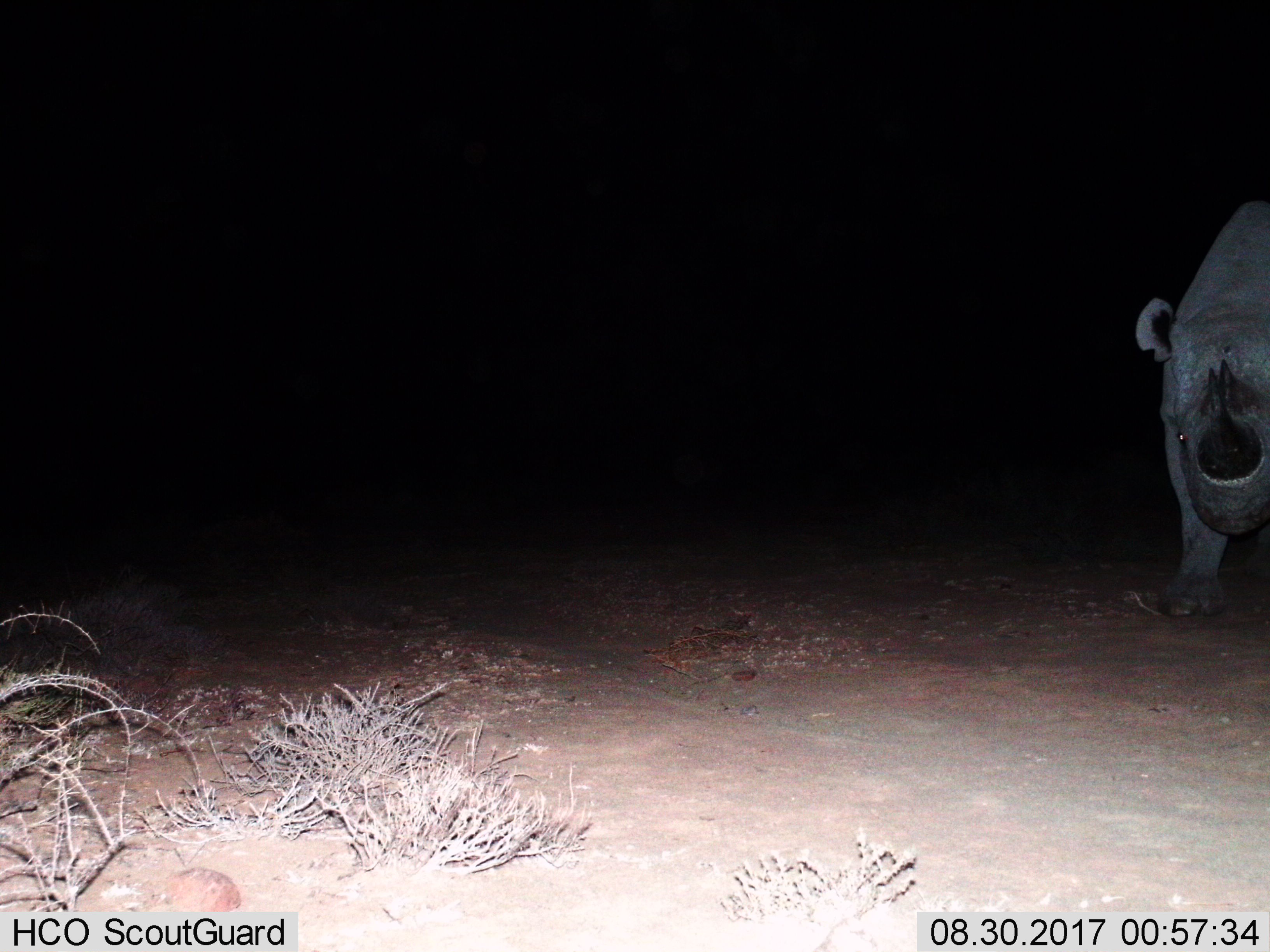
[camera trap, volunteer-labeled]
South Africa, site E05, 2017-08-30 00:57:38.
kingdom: Animalia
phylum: Chordata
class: Mammalia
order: Perissodactyla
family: Rhinocerotidae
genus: Diceros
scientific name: Diceros bicornis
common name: black rhinoceros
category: rhinocerosblack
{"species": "rhinocerosblack (black rhinoceros) (Diceros bicornis)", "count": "1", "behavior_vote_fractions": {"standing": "100%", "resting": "0%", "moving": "0%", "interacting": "0%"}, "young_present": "12%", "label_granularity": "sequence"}